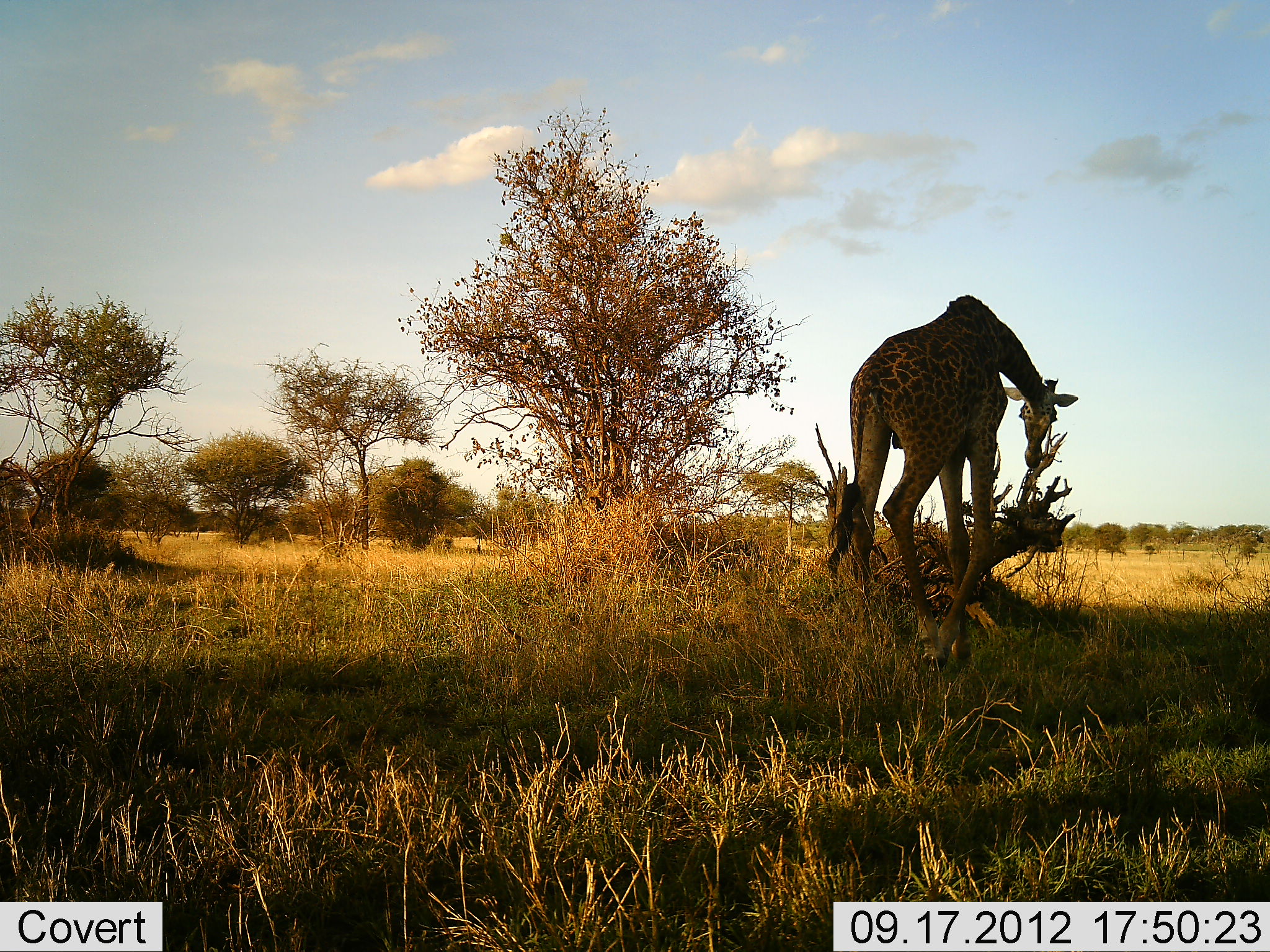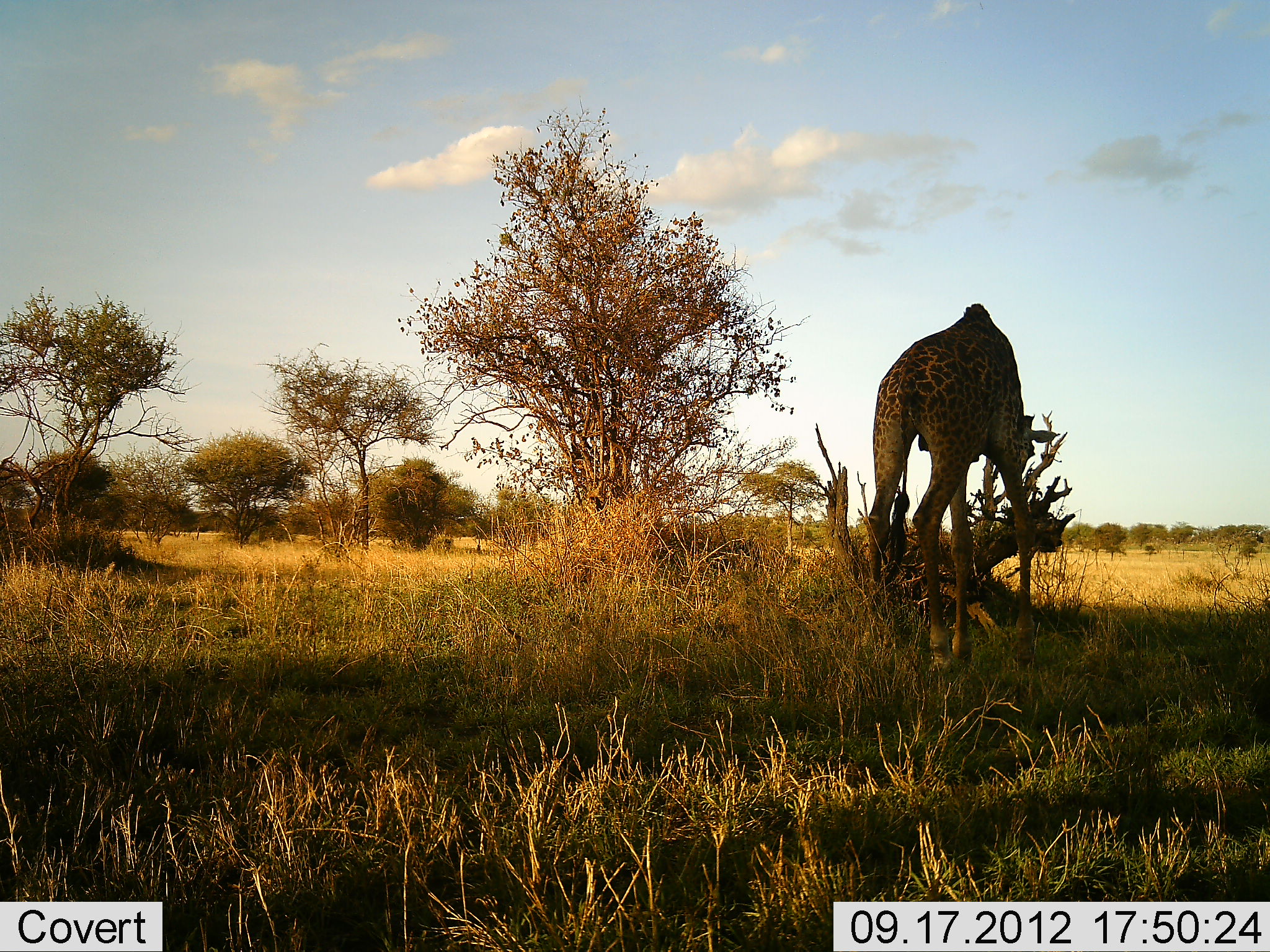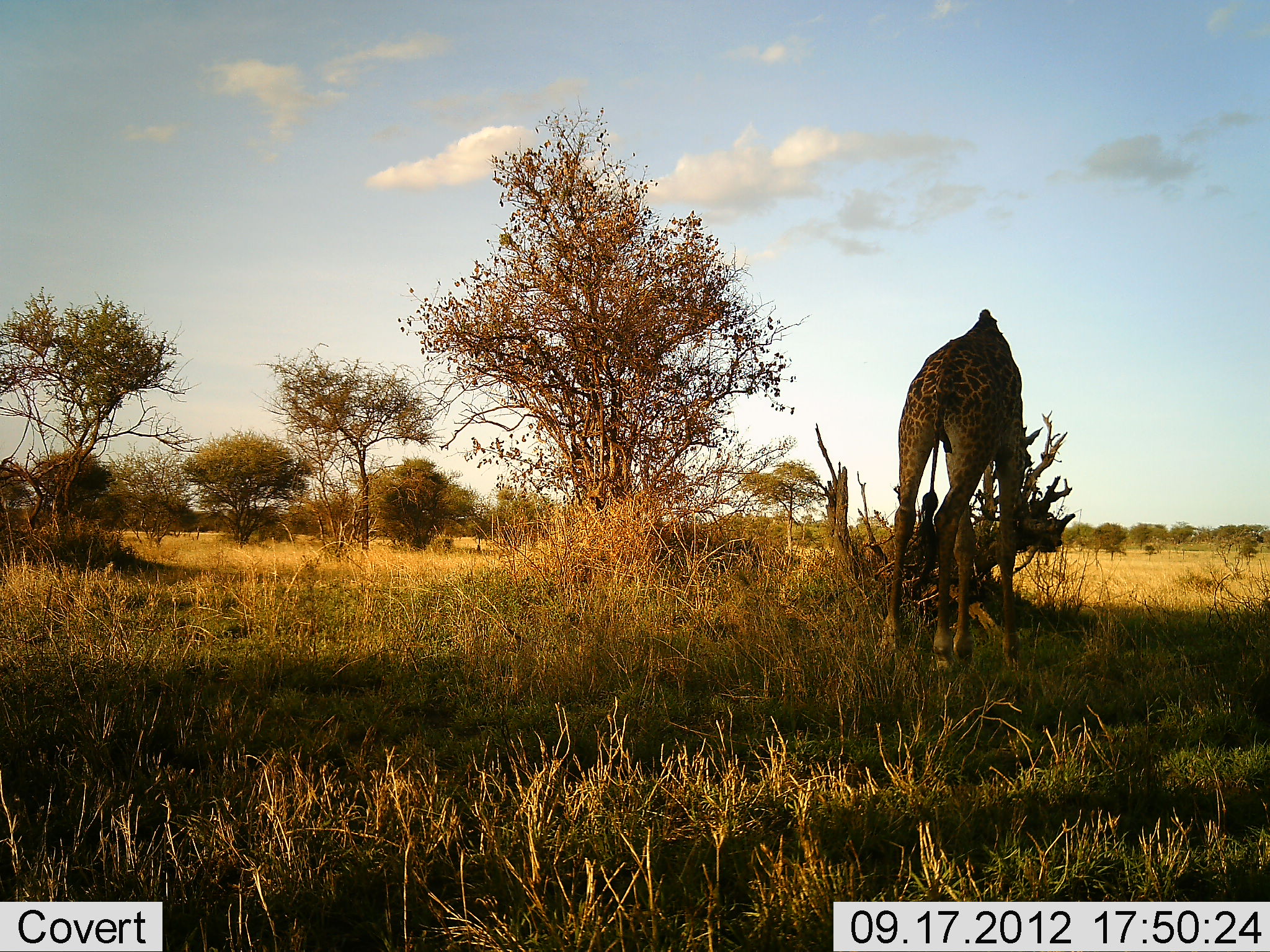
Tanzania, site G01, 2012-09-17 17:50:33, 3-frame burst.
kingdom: Animalia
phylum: Chordata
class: Mammalia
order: Artiodactyla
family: Giraffidae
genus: Giraffa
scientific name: Giraffa camelopardalis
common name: giraffe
Giraffe (Giraffa camelopardalis), count 1. Behavior (volunteer vote fractions): standing 30%, resting 0%, moving 30%, interacting 0%. Young present (vote fraction): 0%. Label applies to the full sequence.